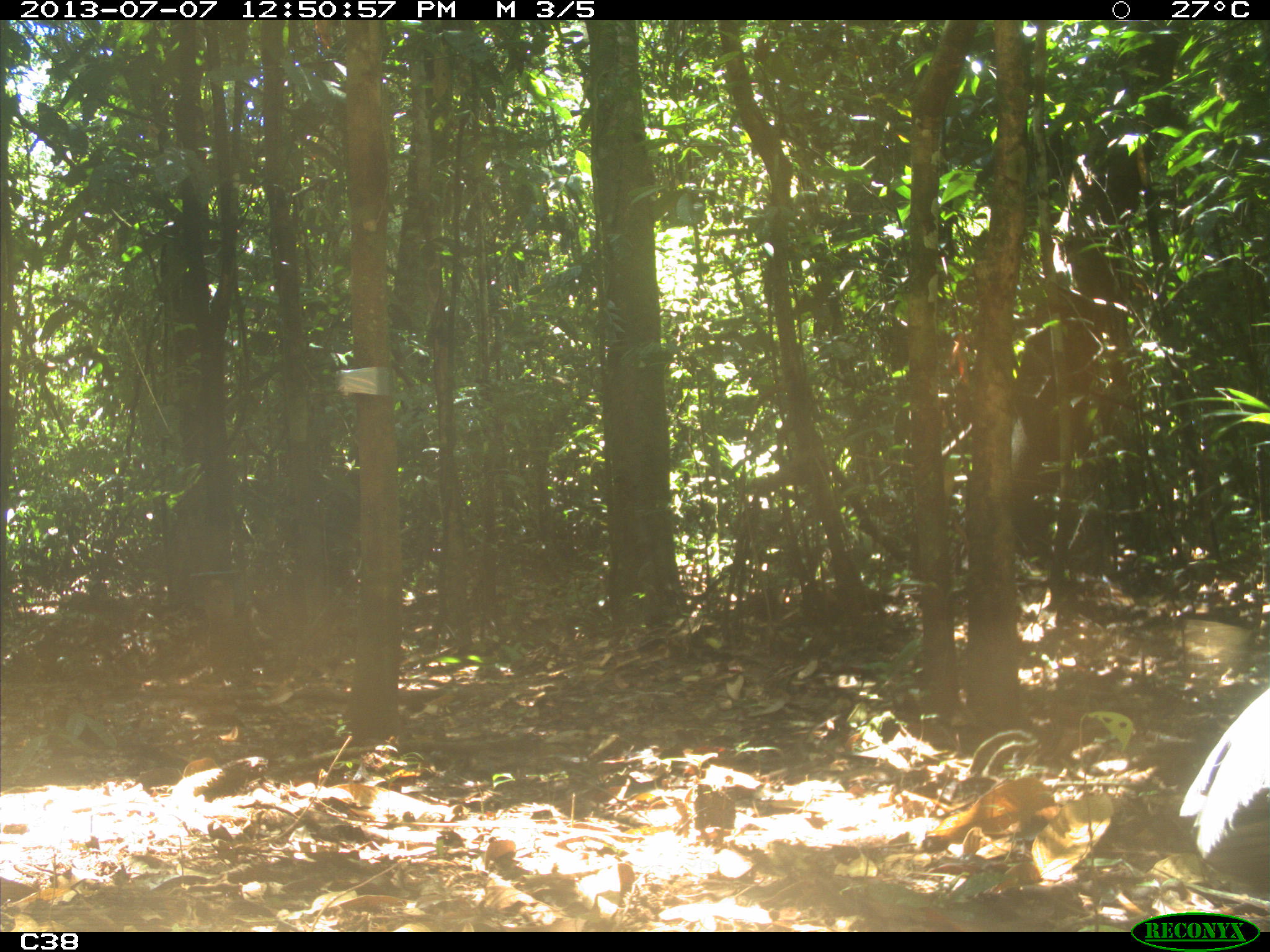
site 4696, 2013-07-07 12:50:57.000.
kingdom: Animalia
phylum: Chordata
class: Aves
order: Gruiformes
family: Psophiidae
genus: Psophia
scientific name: Psophia crepitans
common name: gray-winged trumpeter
Psophia crepitans (gray-winged trumpeter), count 1, age adult.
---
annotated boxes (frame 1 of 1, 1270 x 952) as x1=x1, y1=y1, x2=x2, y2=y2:
psophia crepitans: x1=1174, y1=683, x2=1270, y2=856